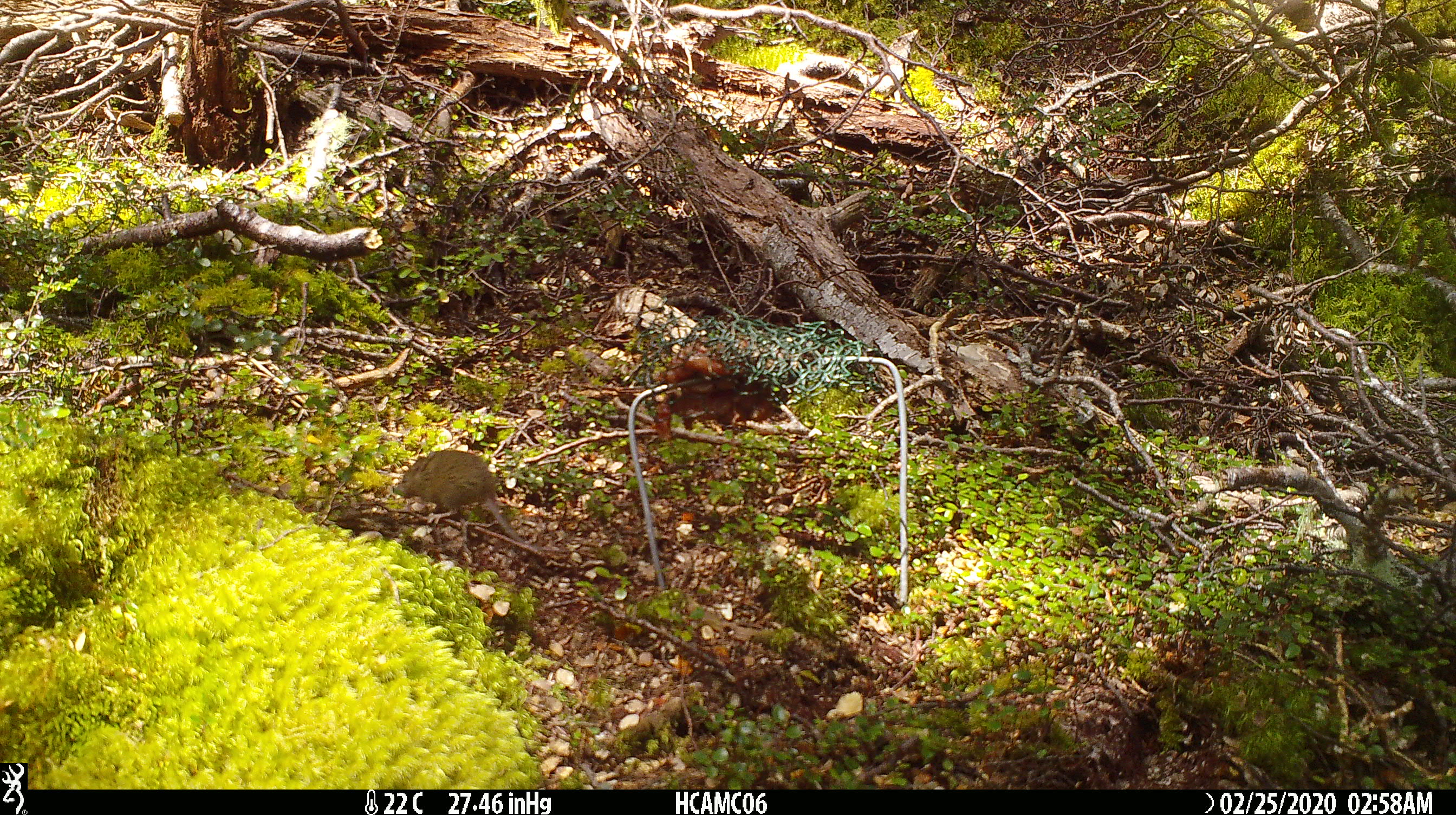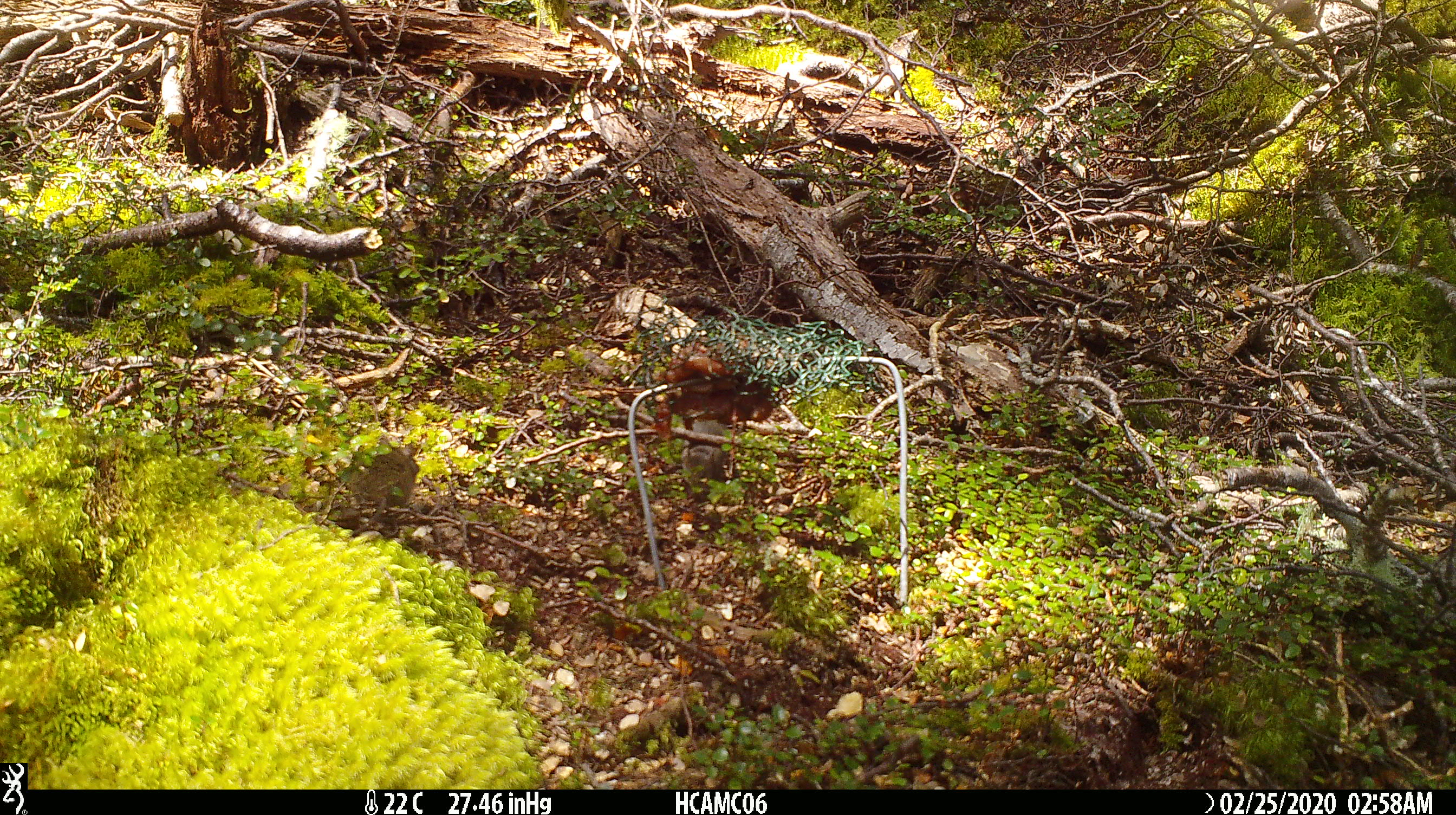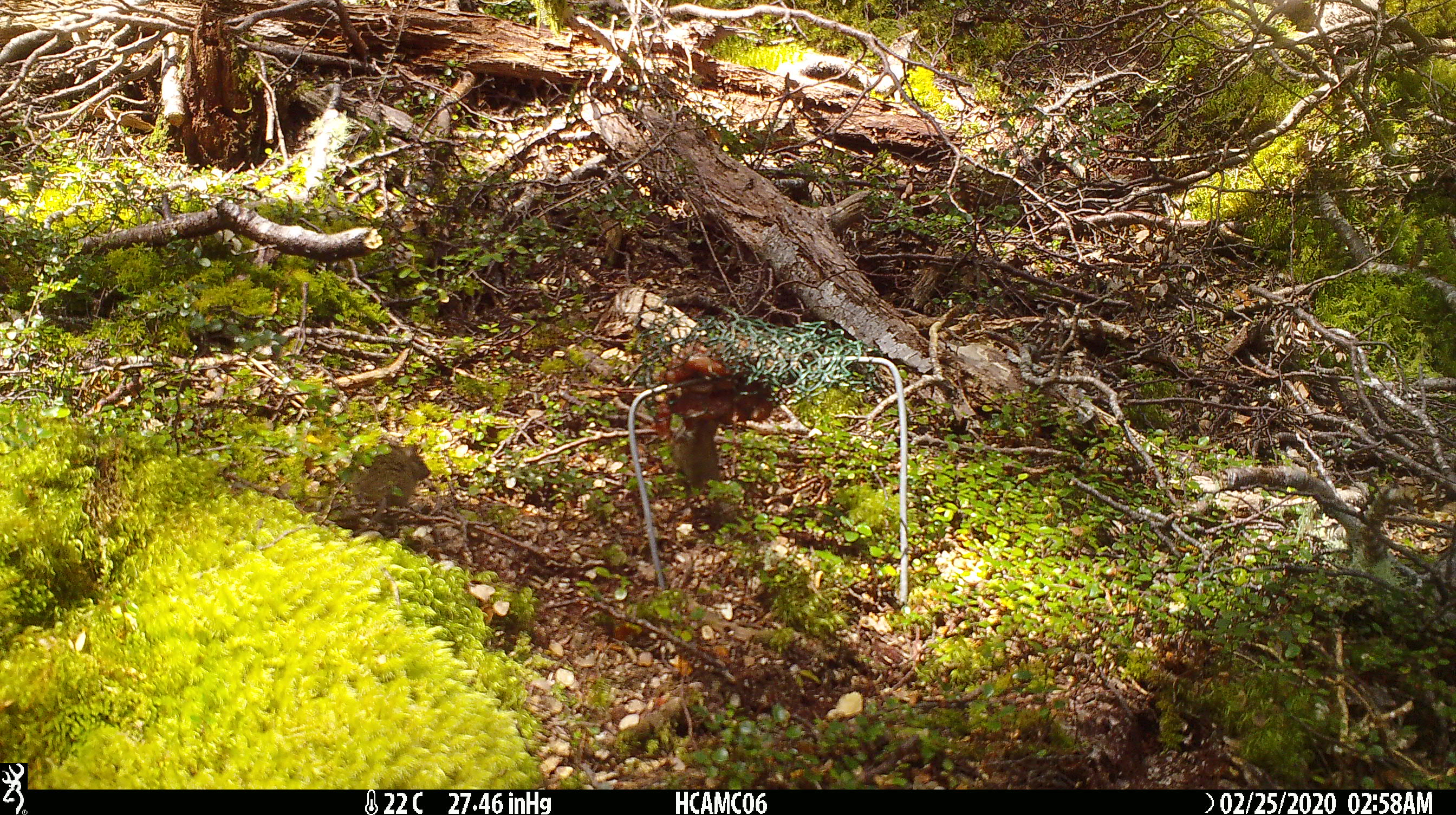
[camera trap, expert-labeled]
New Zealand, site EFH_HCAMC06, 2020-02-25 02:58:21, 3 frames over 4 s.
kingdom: Animalia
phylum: Chordata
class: Mammalia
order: Rodentia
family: Muridae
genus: Mus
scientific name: Mus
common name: mouse